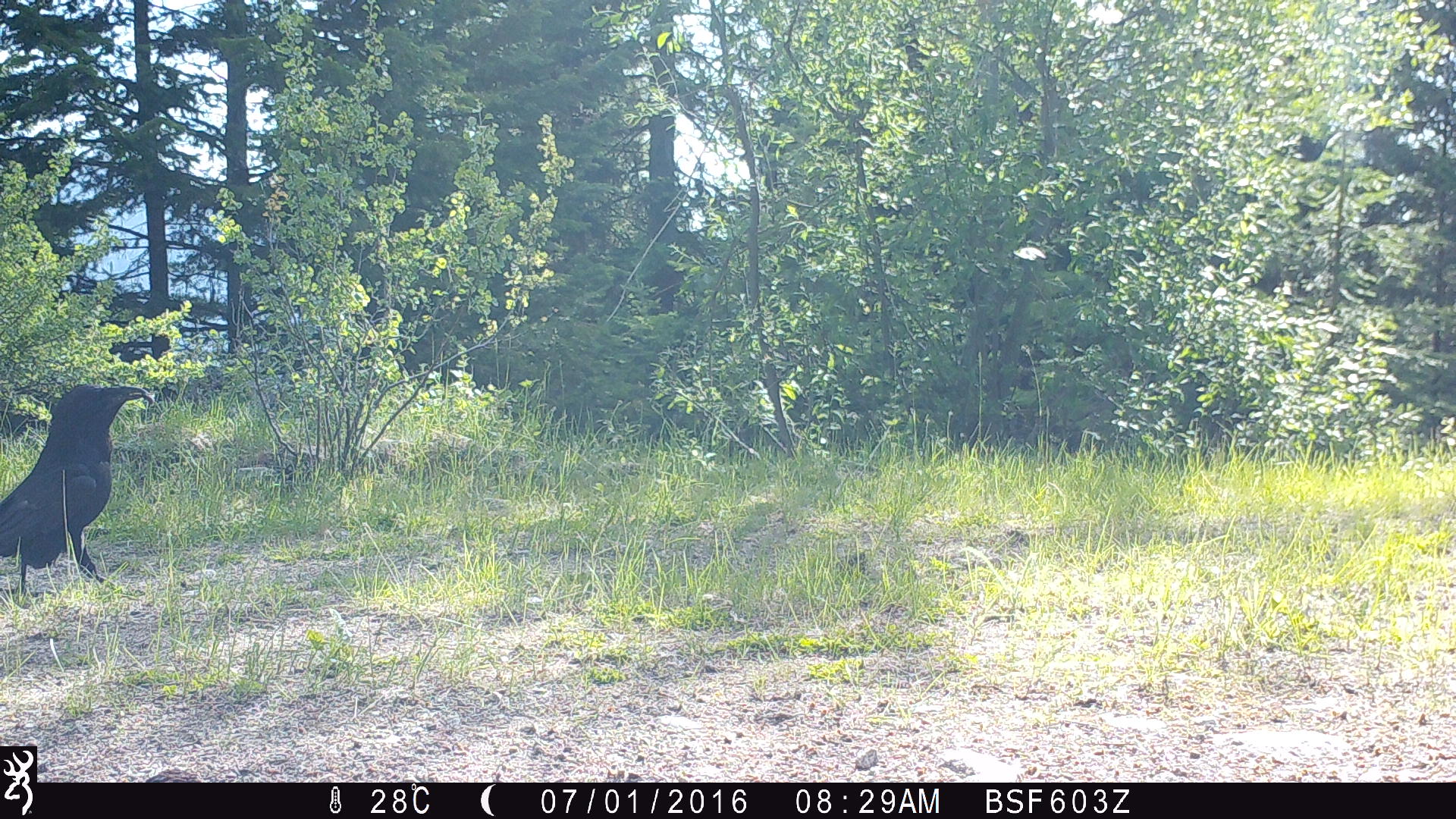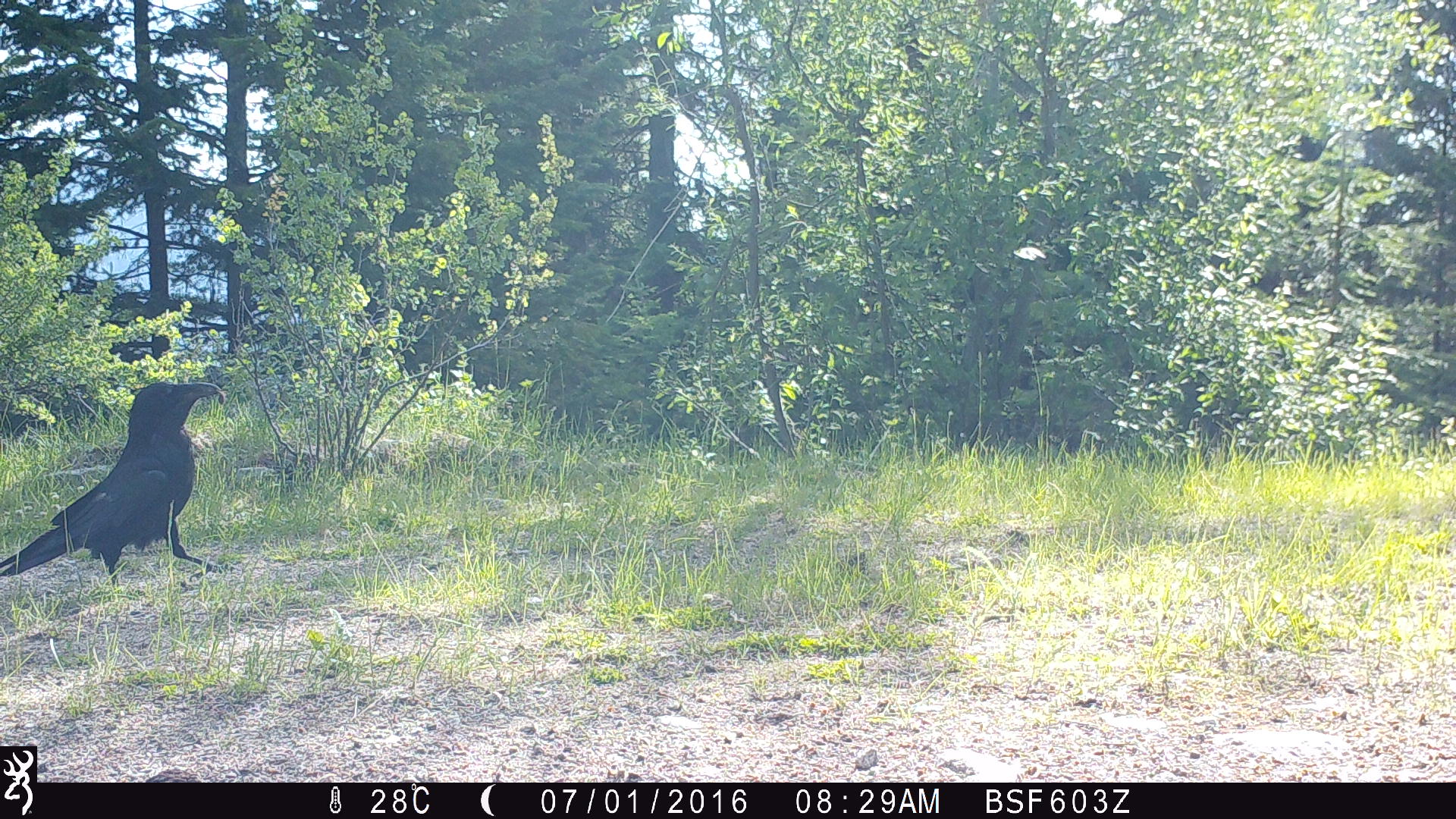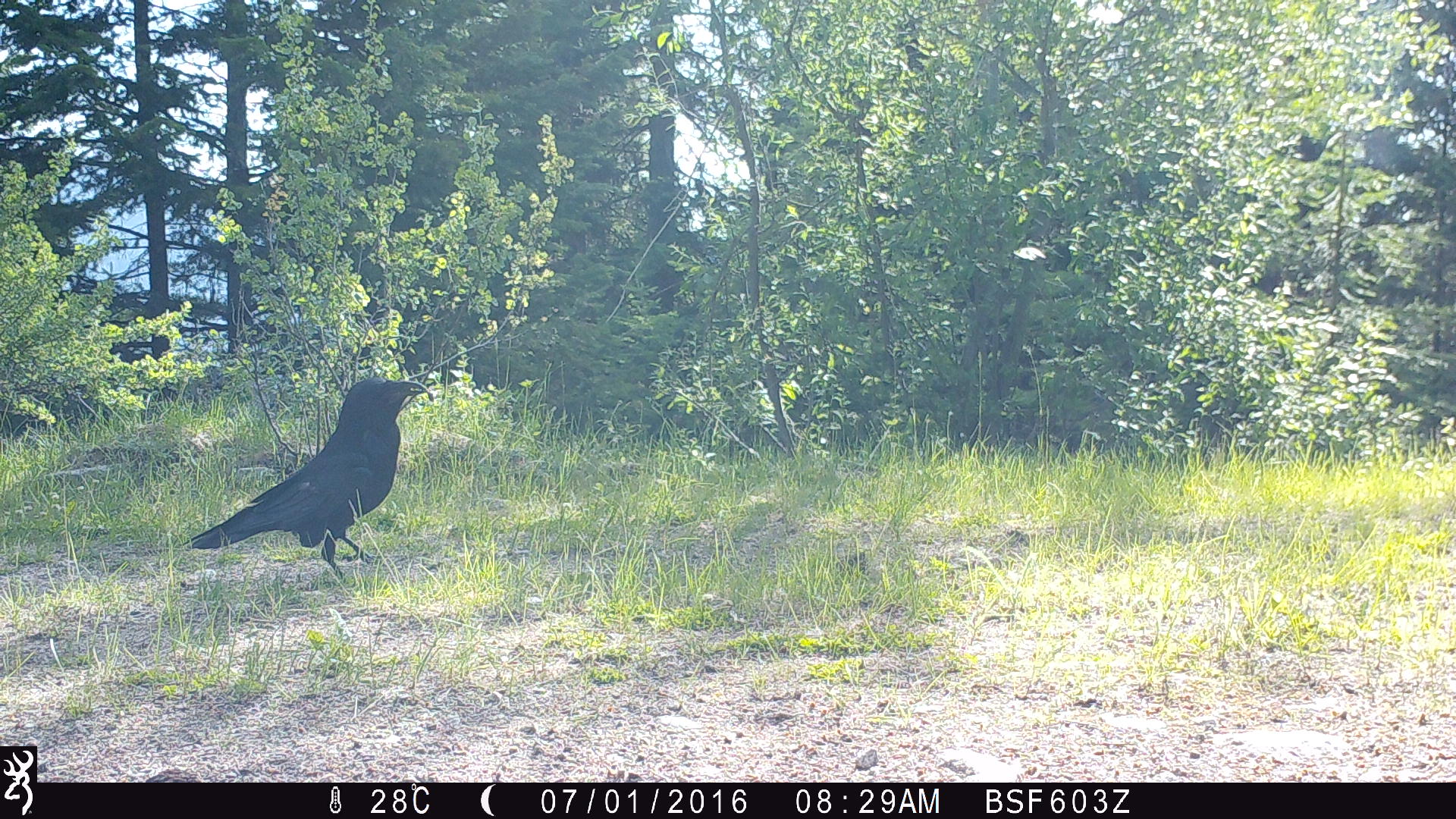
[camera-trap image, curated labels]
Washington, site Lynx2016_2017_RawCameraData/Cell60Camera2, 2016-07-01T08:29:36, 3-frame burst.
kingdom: Animalia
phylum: Chordata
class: Aves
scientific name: Aves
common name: birds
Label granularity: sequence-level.